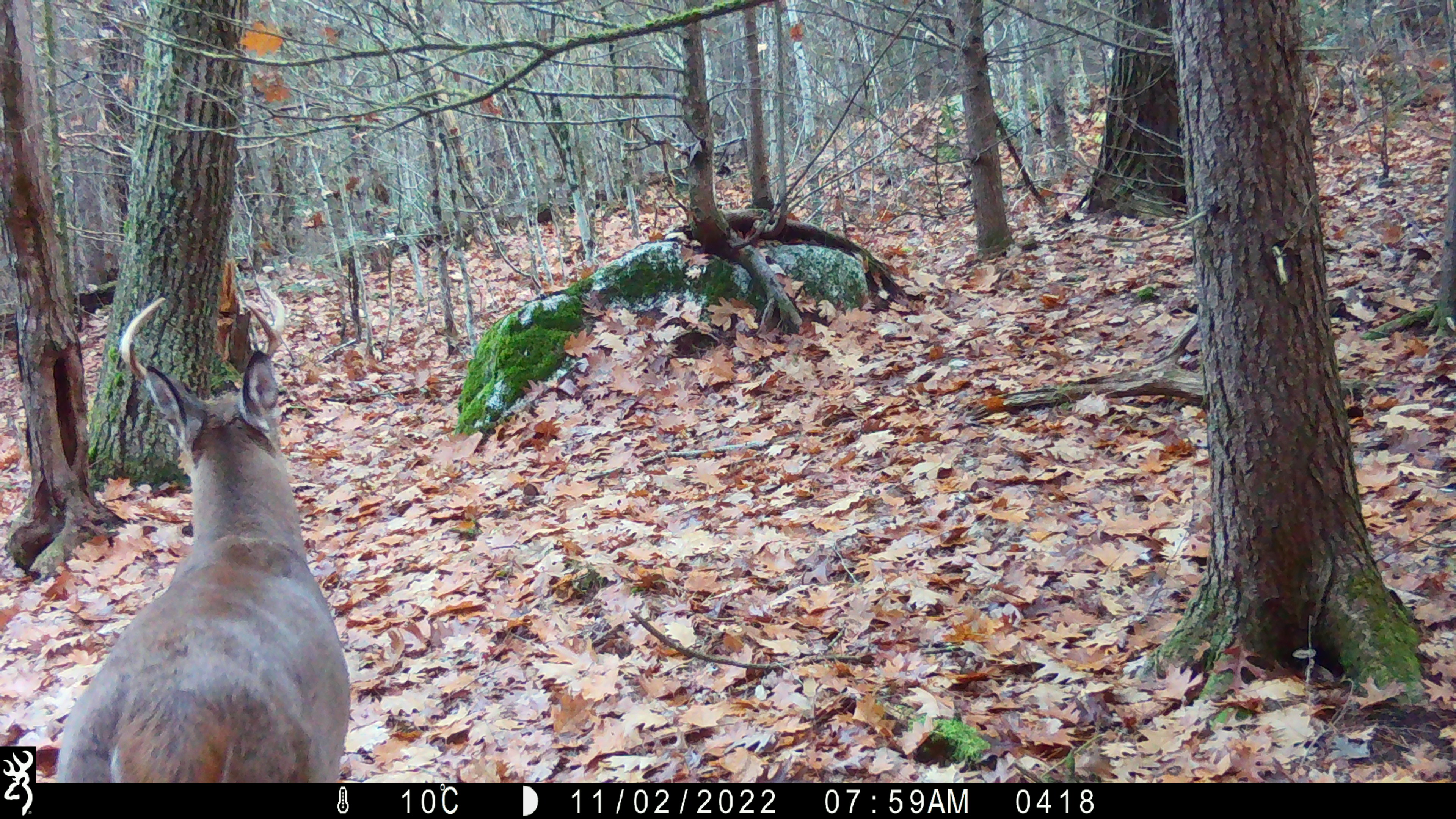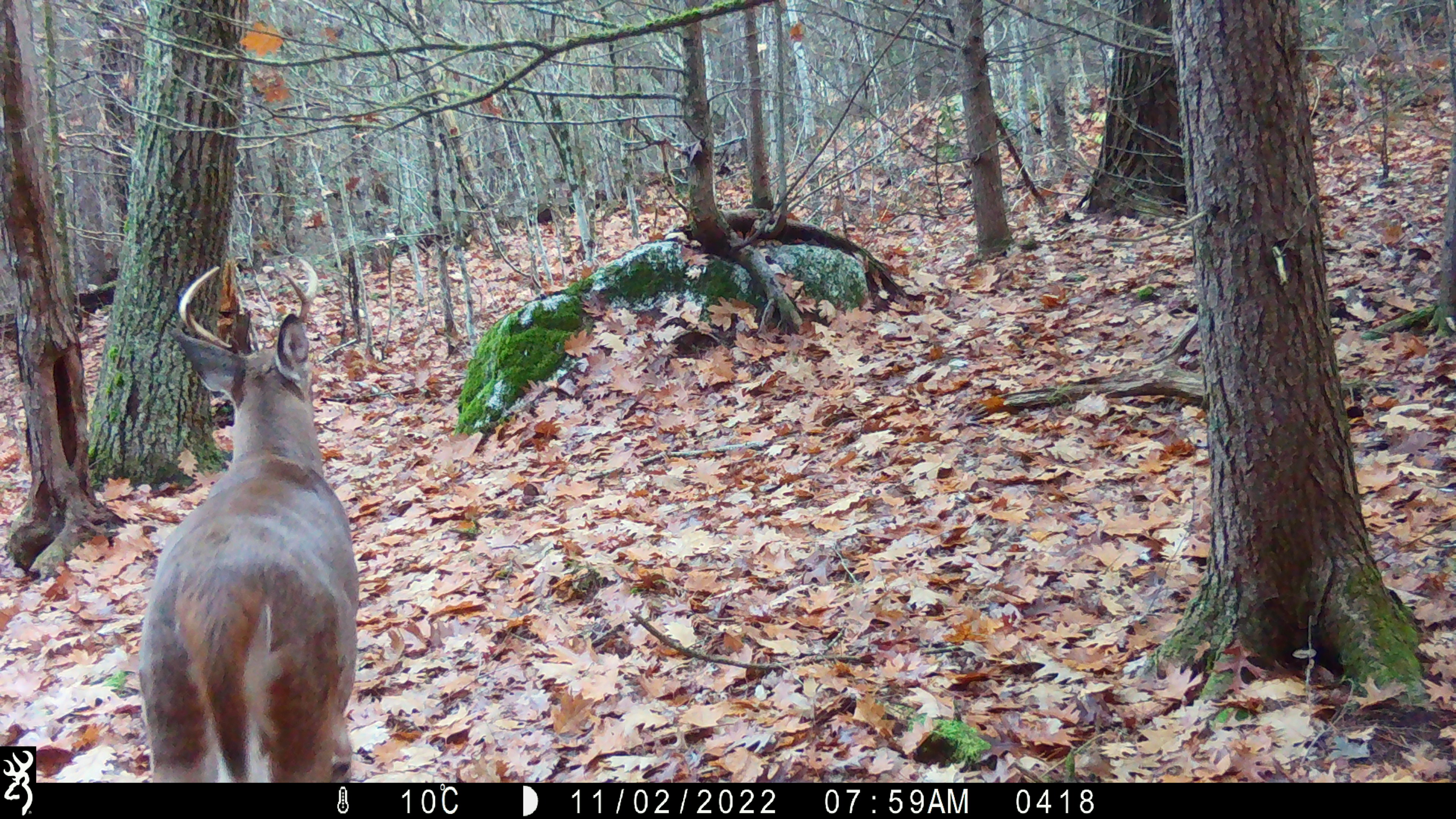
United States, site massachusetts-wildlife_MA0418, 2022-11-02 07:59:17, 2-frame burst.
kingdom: Animalia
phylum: Chordata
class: Mammalia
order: Artiodactyla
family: Cervidae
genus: Odocoileus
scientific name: Odocoileus virginianus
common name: white-tailed deer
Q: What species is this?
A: White-tailed deer (Odocoileus virginianus).